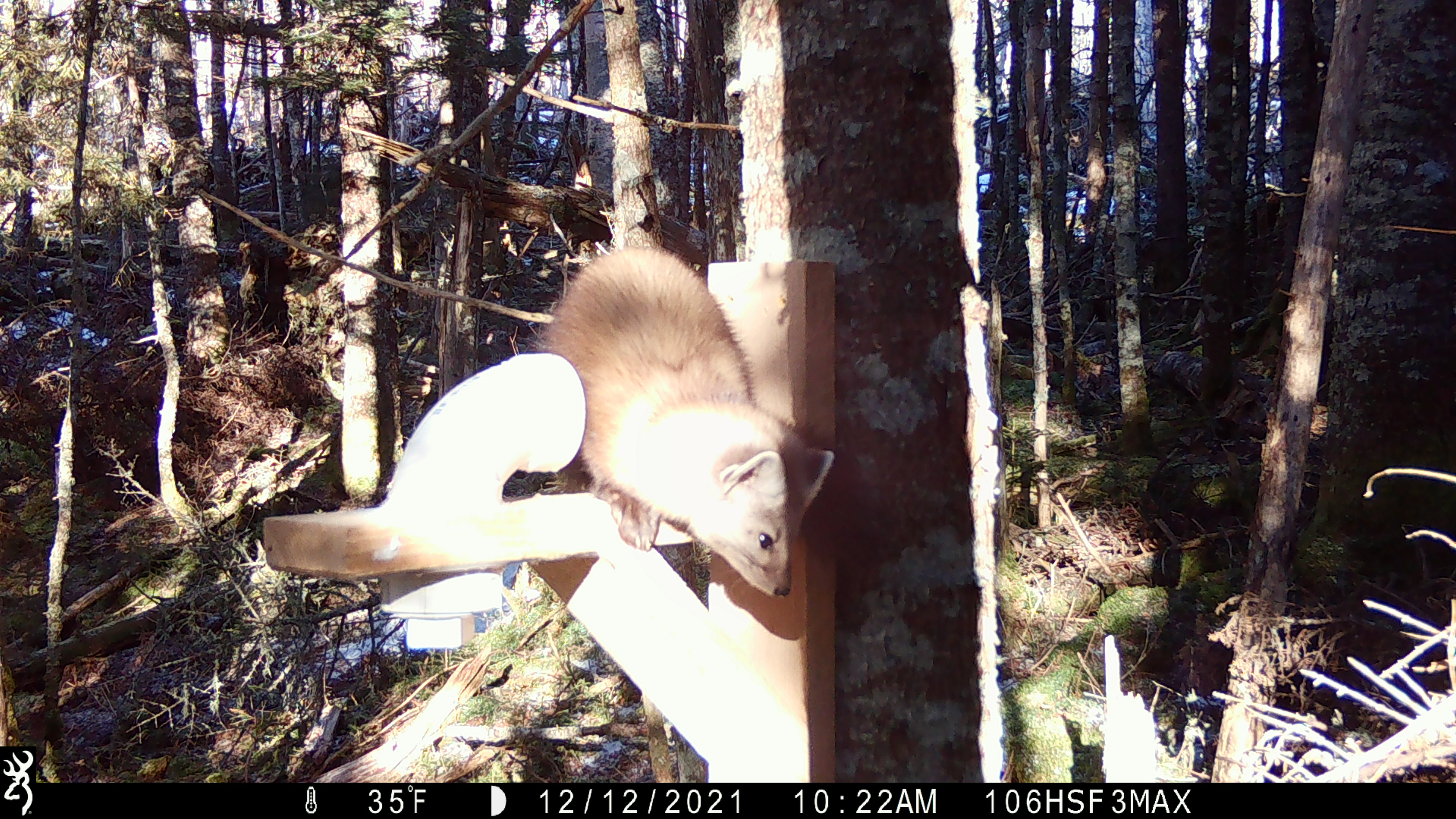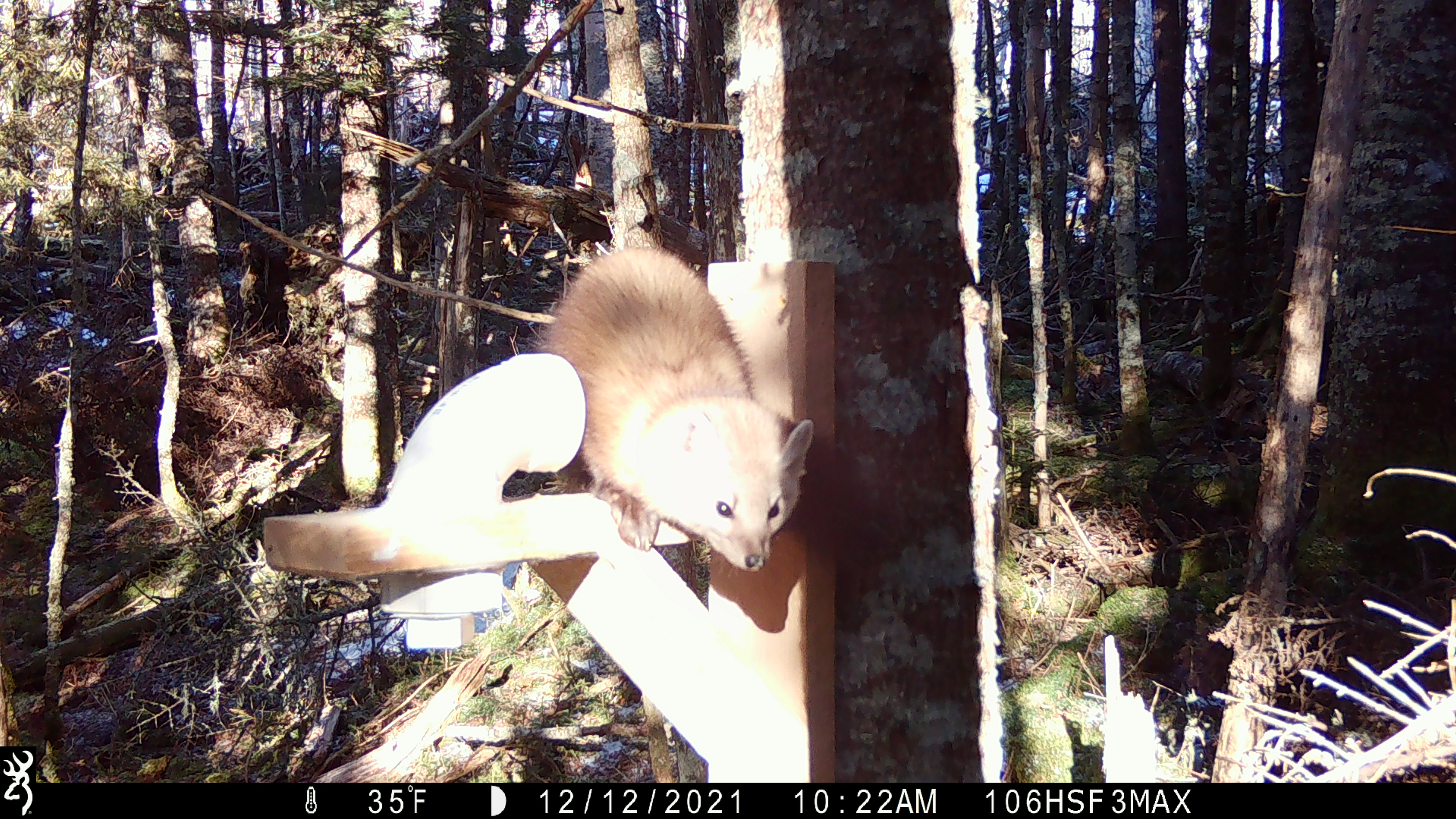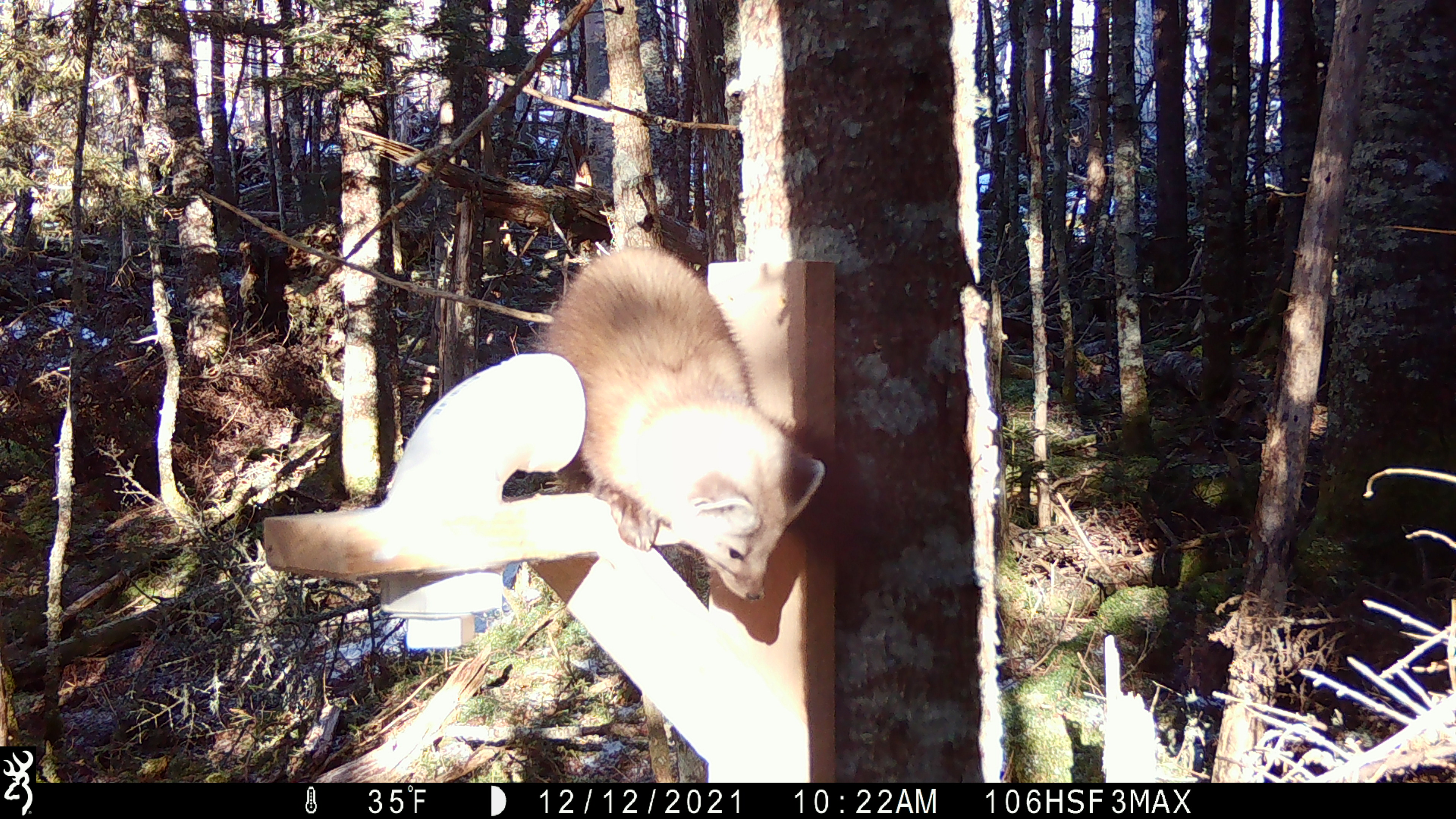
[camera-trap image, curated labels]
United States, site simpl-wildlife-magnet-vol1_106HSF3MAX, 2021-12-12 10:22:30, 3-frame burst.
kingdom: Animalia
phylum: Chordata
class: Mammalia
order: Carnivora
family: Mustelidae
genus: Martes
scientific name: Martes americana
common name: american marten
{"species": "american marten (Martes americana)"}